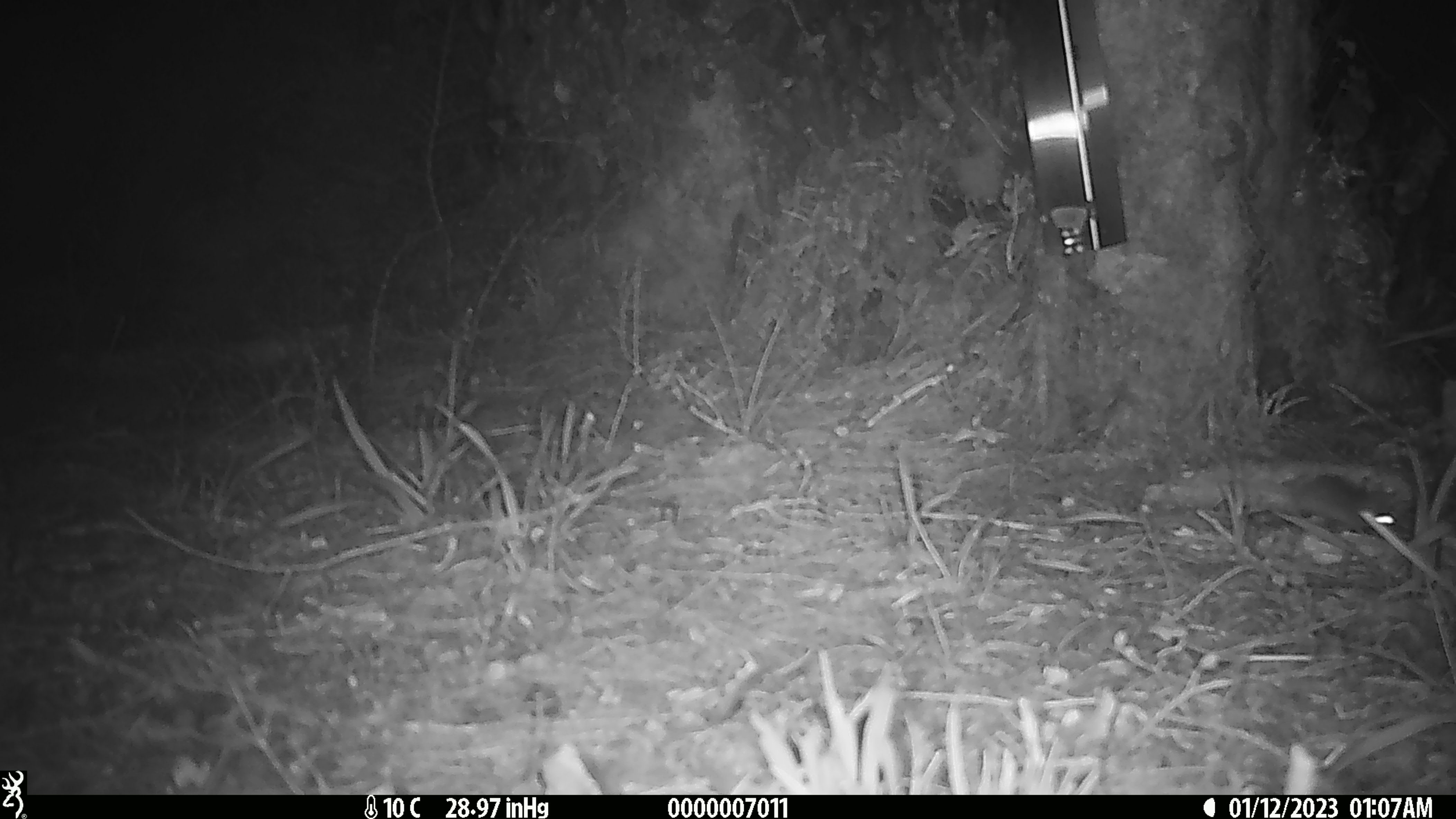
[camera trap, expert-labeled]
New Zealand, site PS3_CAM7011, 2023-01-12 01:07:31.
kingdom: Animalia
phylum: Chordata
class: Mammalia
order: Rodentia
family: Muridae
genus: Mus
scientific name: Mus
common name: mouse